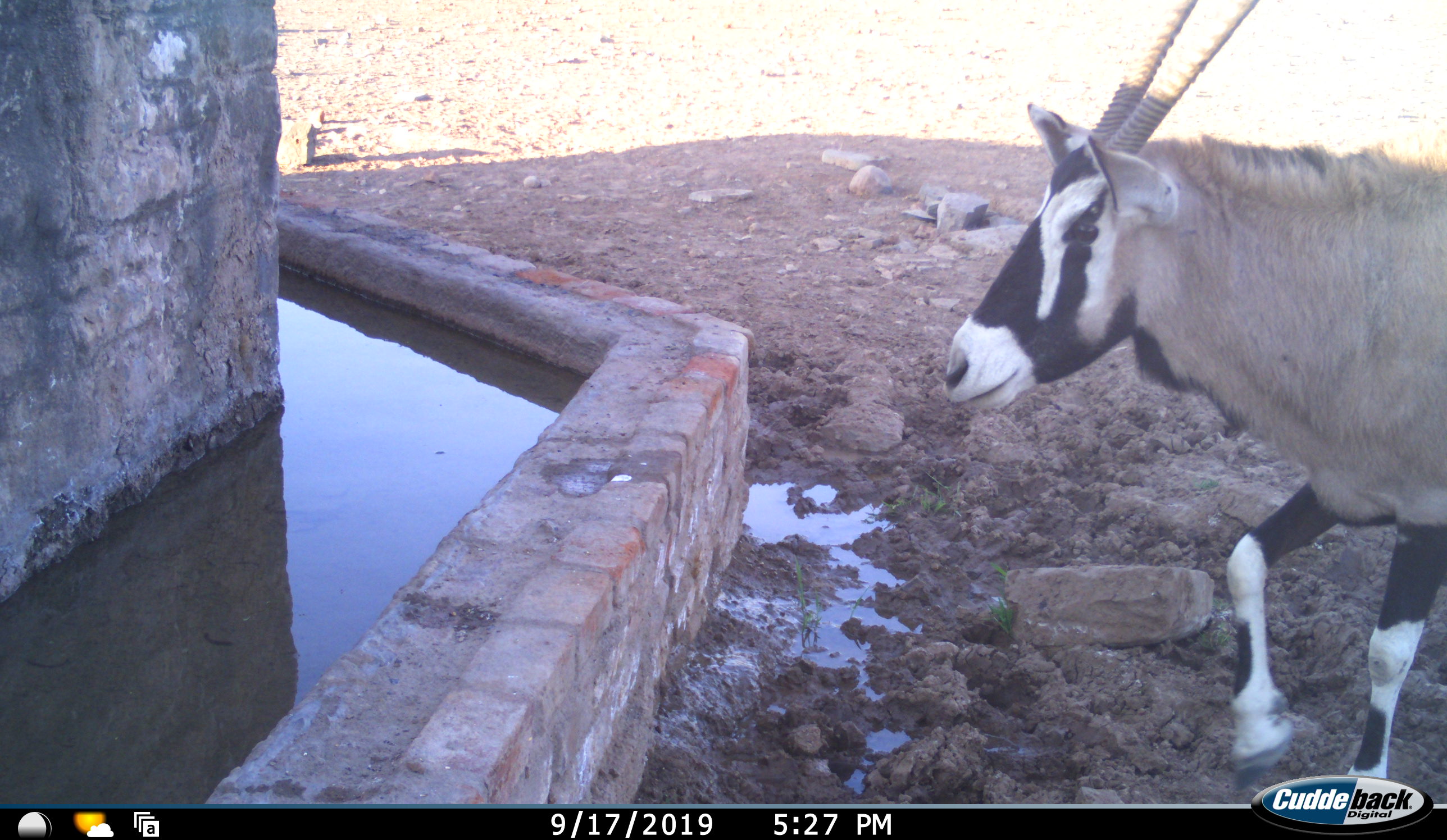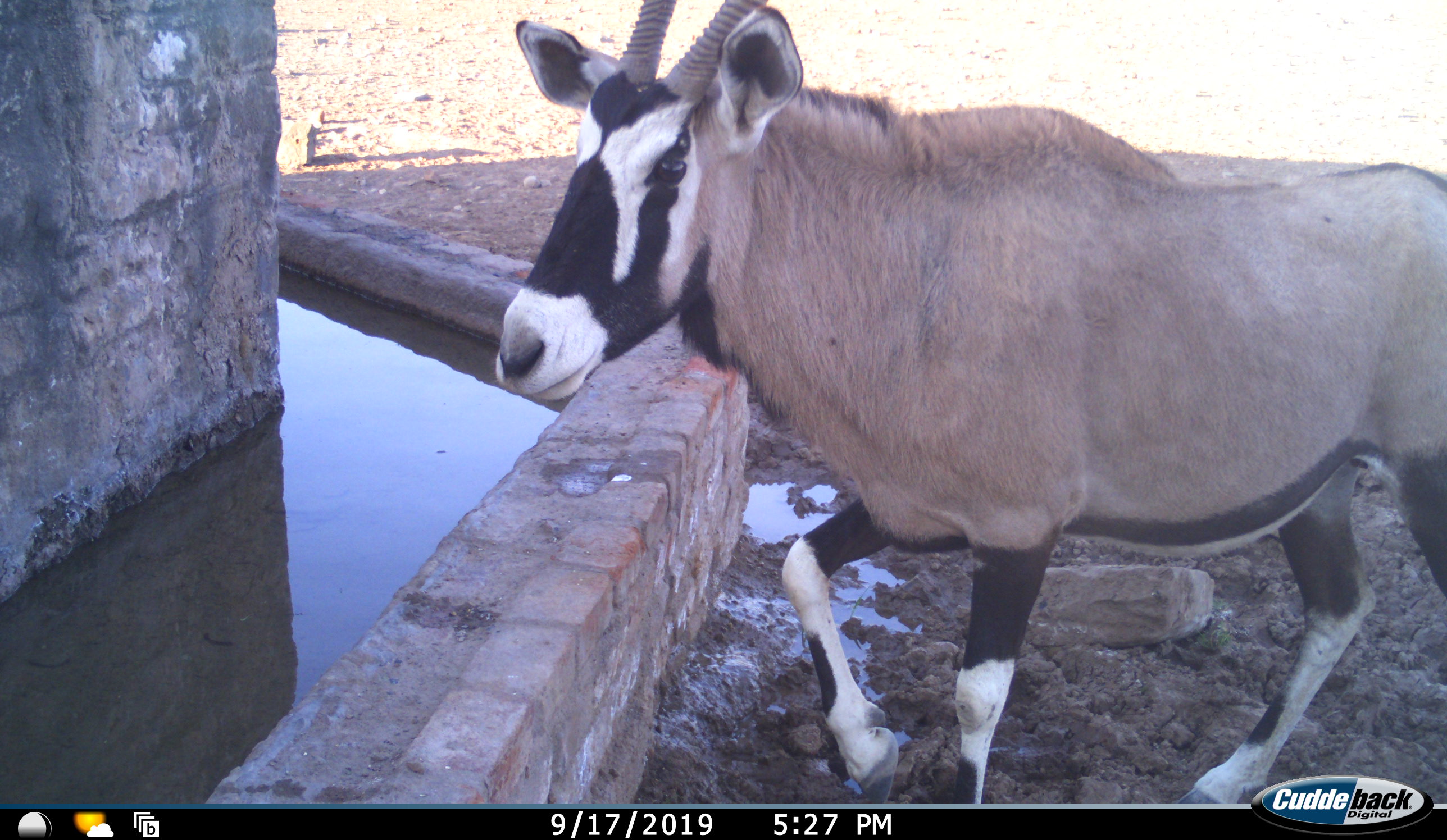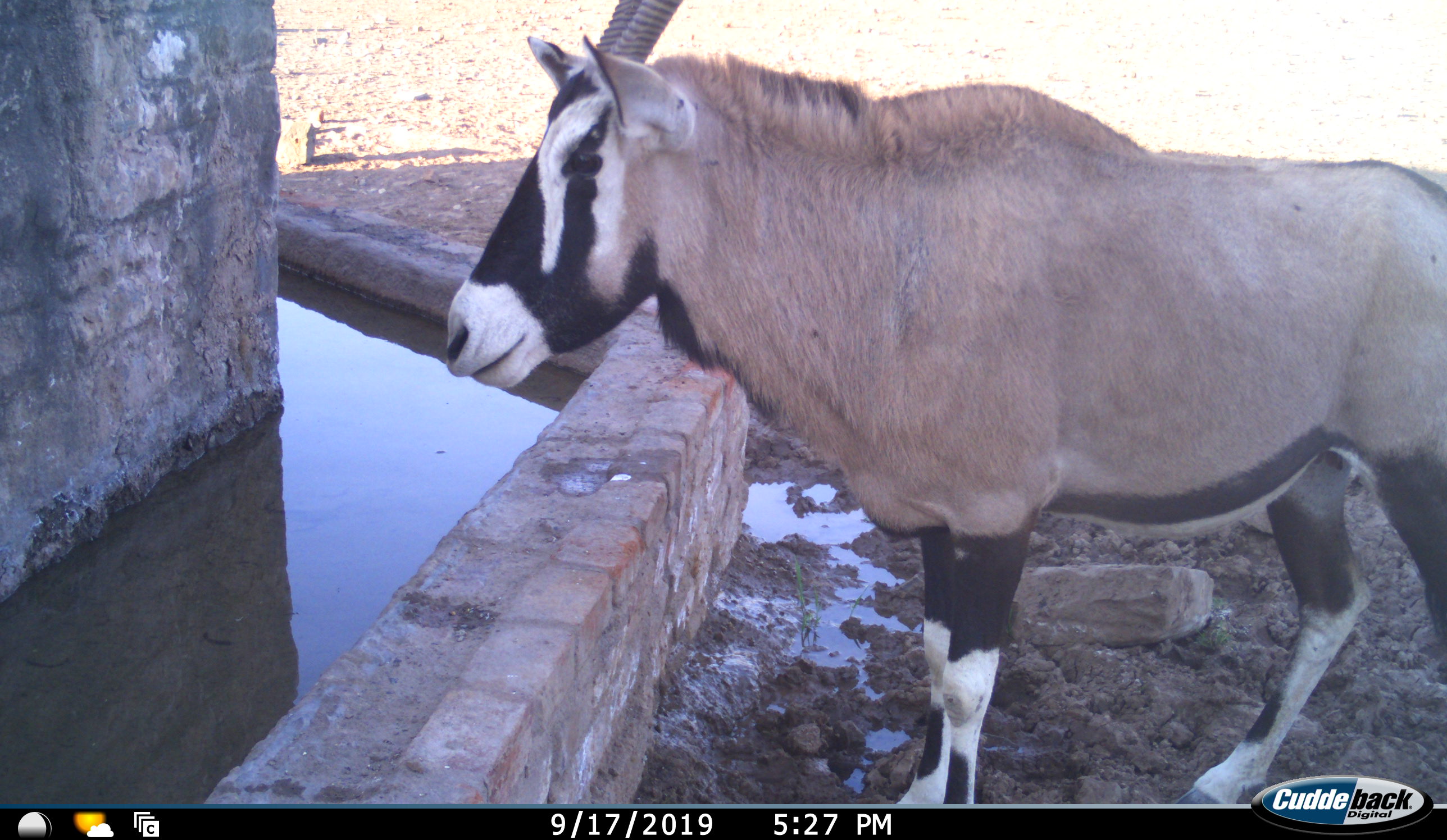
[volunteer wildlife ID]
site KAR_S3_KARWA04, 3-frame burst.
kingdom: Animalia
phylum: Chordata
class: Mammalia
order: Artiodactyla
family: Bovidae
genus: Oryx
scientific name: Oryx gazella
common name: gemsbok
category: oryx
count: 1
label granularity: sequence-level